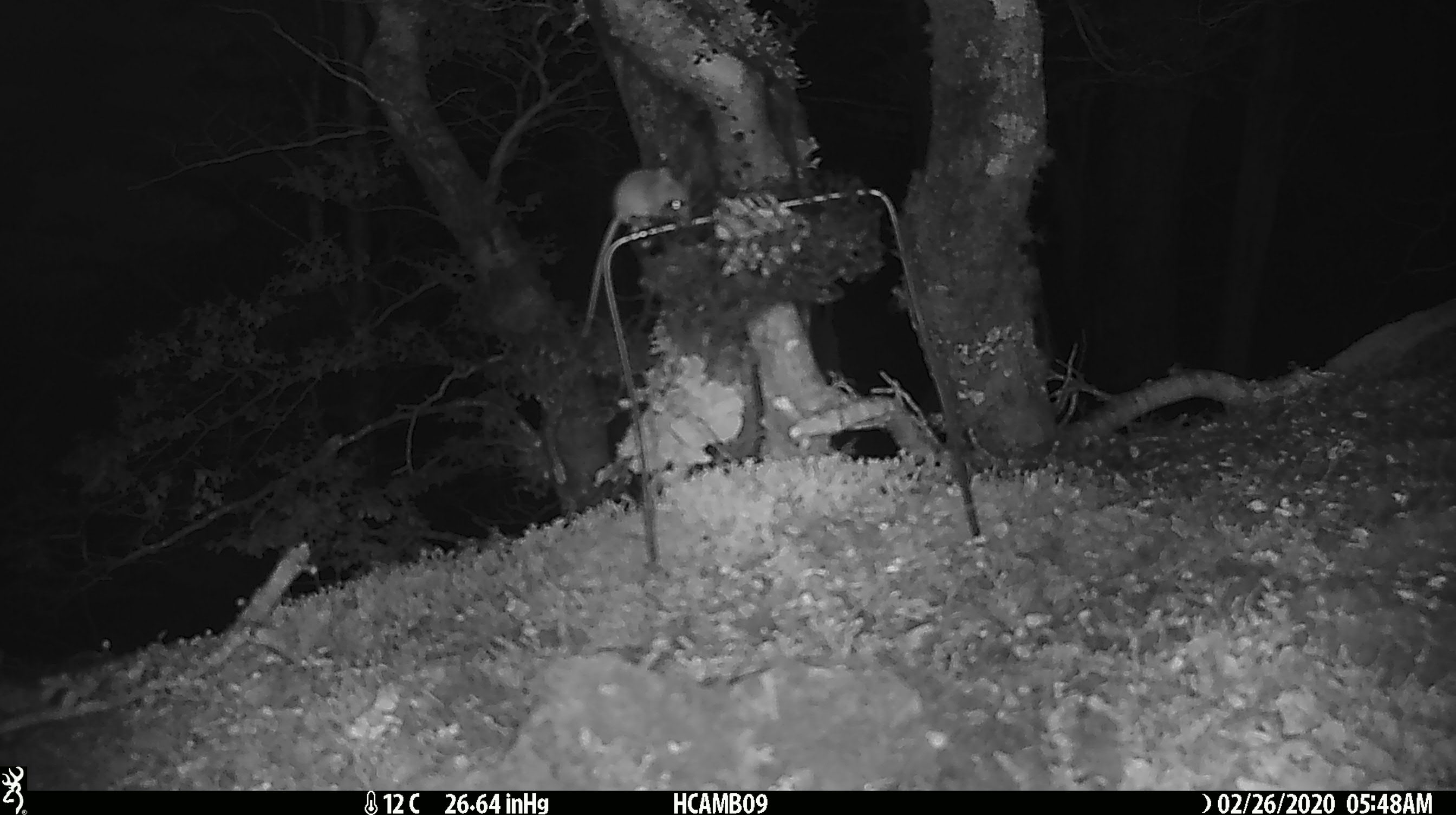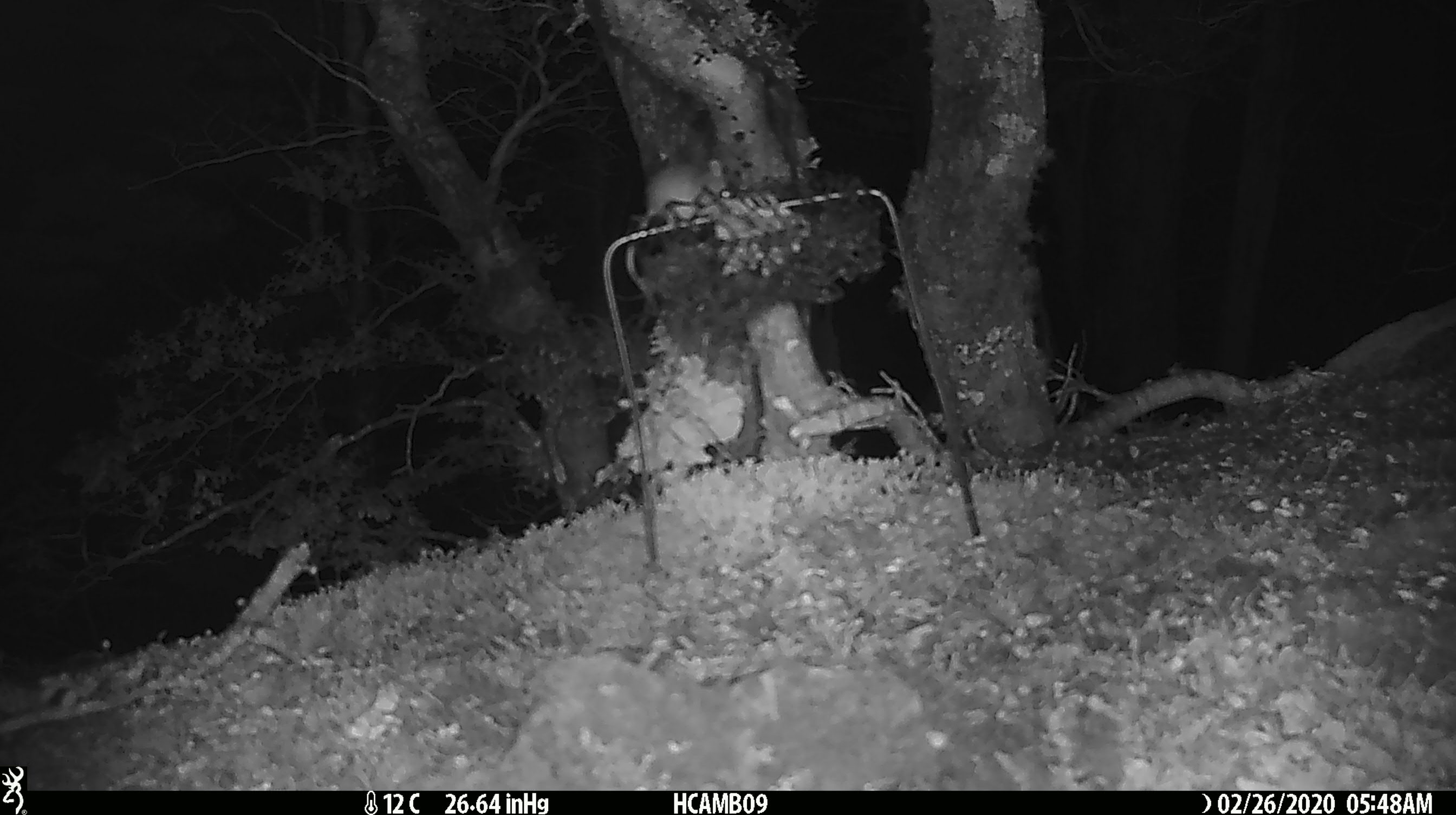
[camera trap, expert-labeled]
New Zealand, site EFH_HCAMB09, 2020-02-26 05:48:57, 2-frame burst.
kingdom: Animalia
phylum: Chordata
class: Mammalia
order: Rodentia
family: Muridae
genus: Mus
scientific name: Mus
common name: mouse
Mouse (Mus).